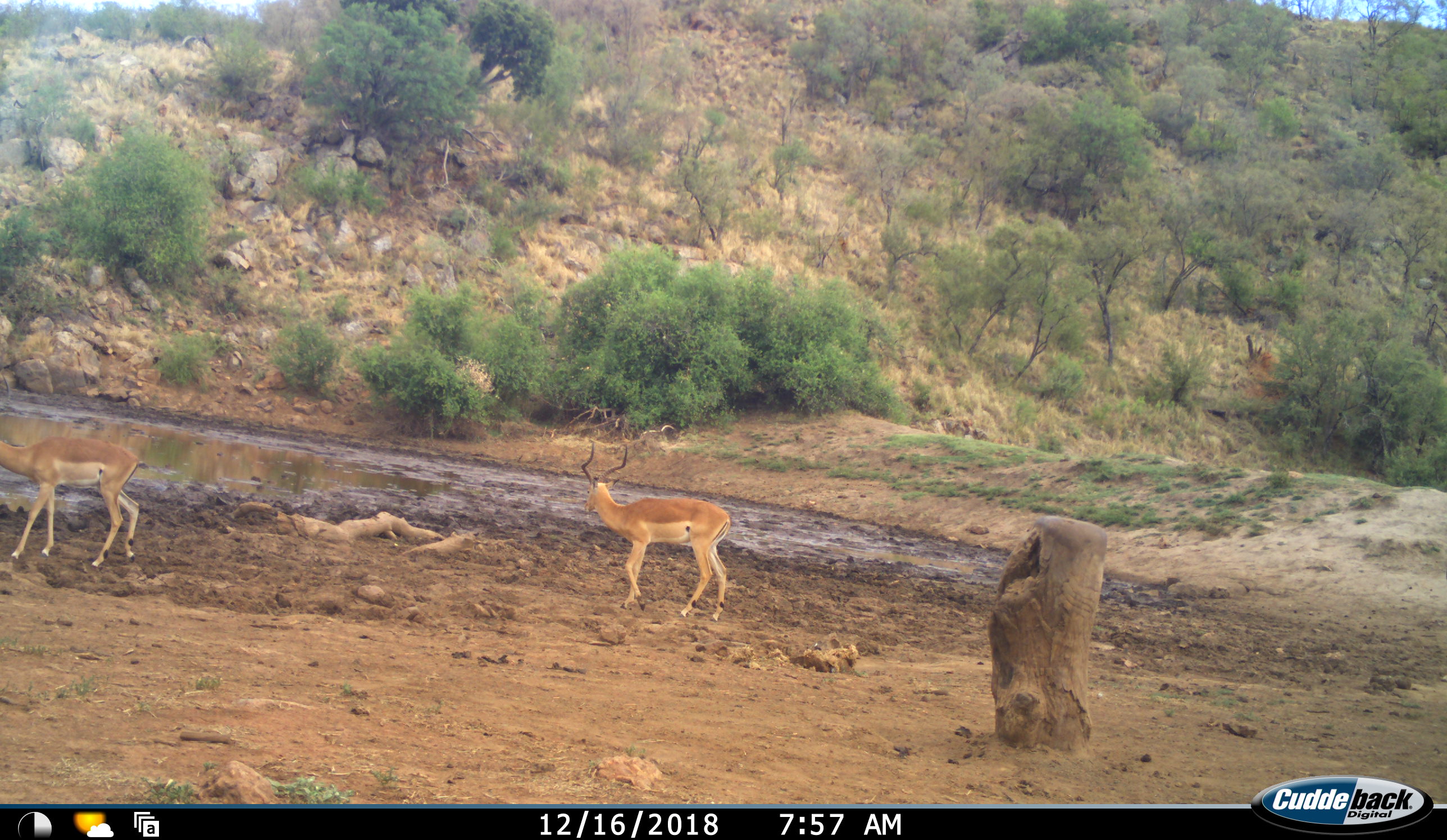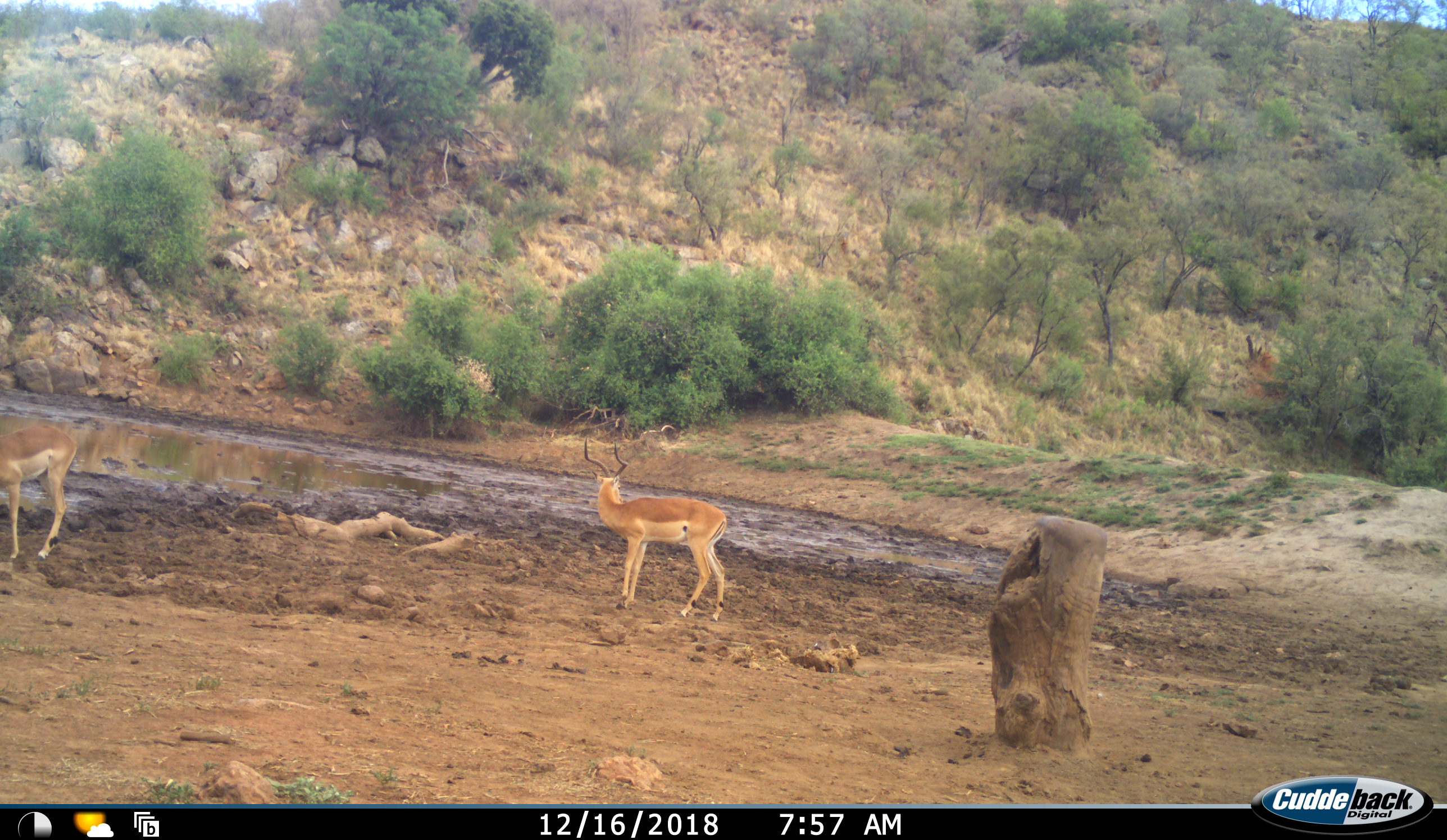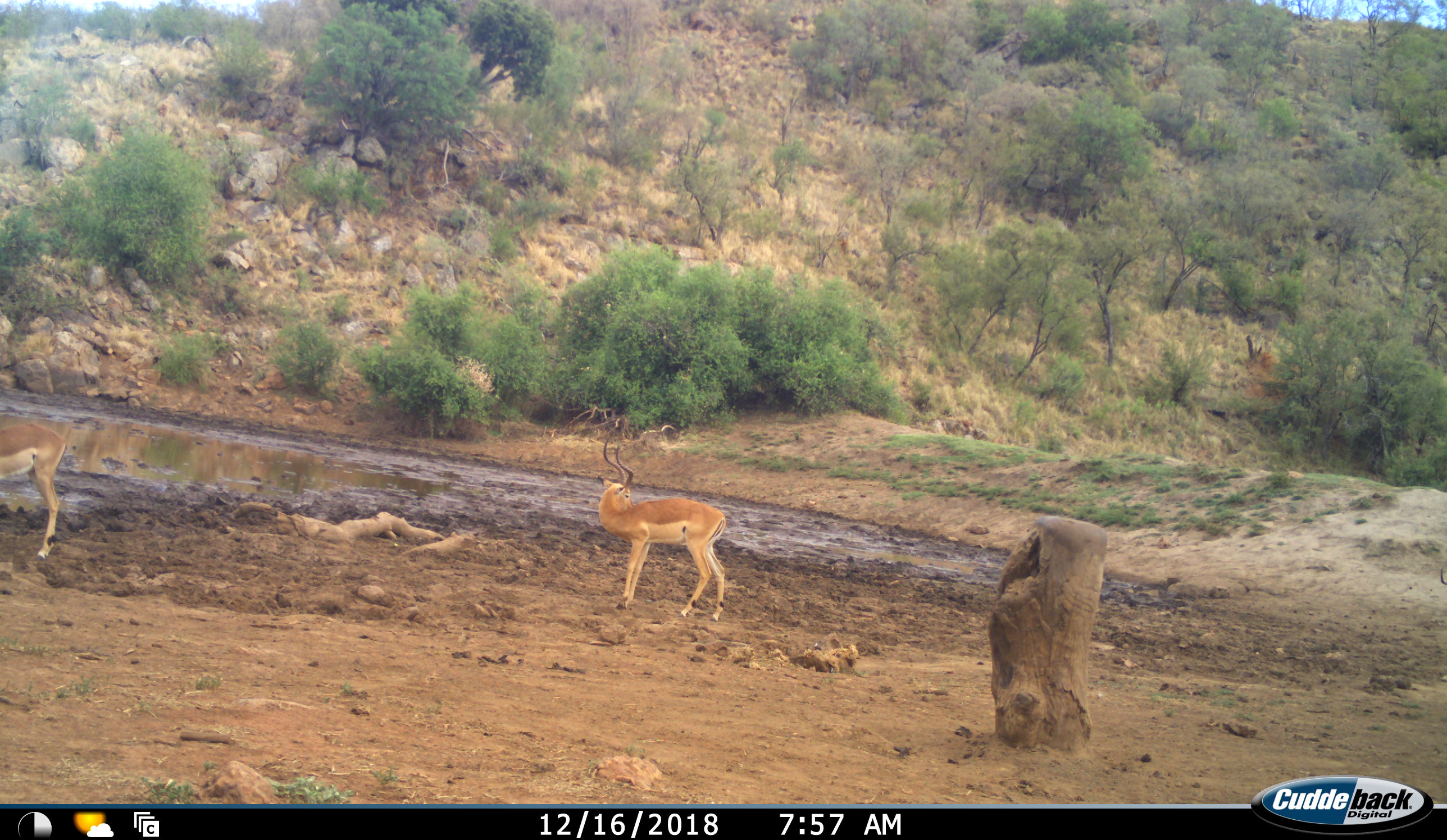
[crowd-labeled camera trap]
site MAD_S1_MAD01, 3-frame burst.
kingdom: Animalia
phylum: Chordata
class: Mammalia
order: Artiodactyla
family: Bovidae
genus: Aepyceros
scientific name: Aepyceros melampus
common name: impala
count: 2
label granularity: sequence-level